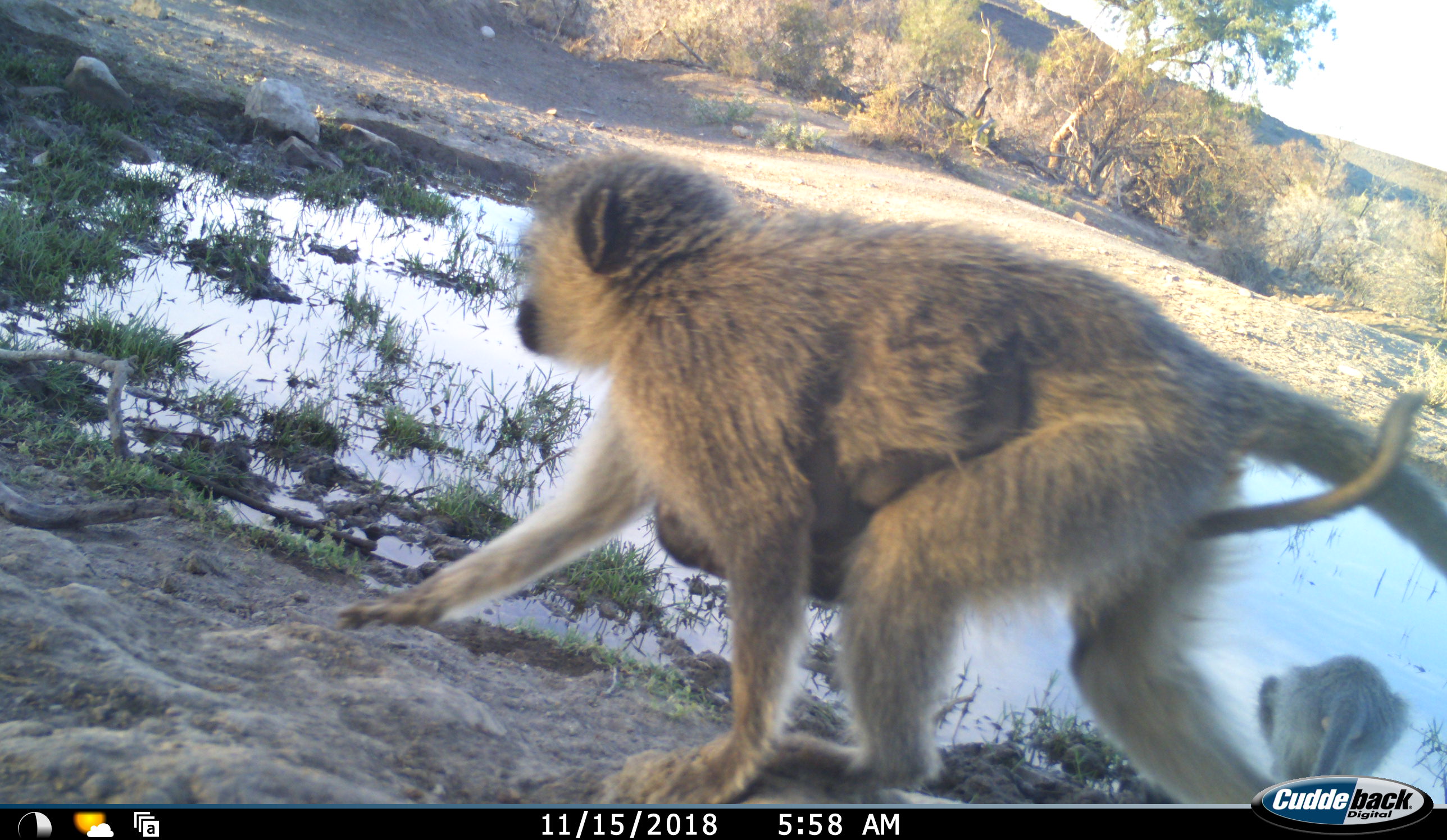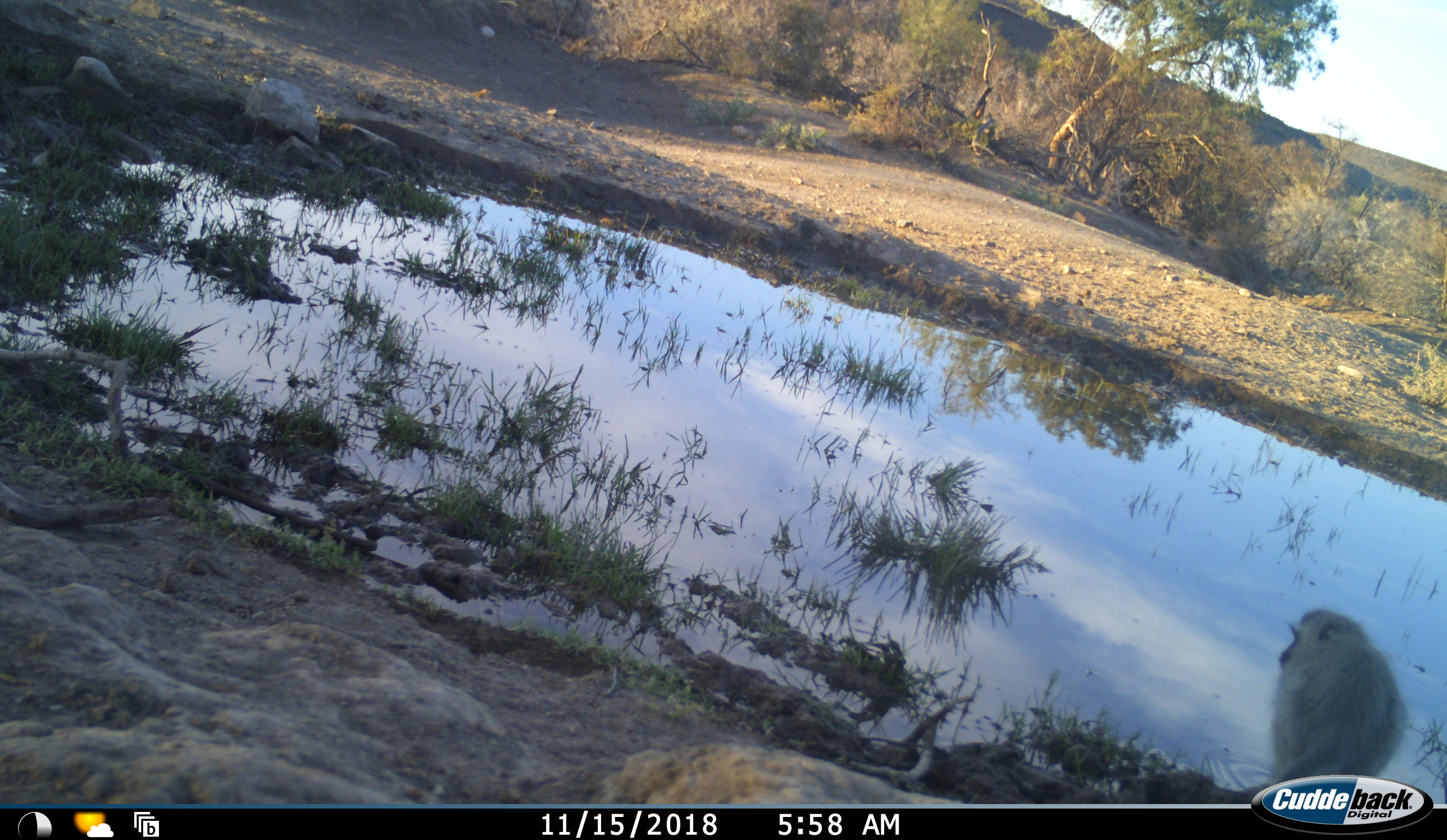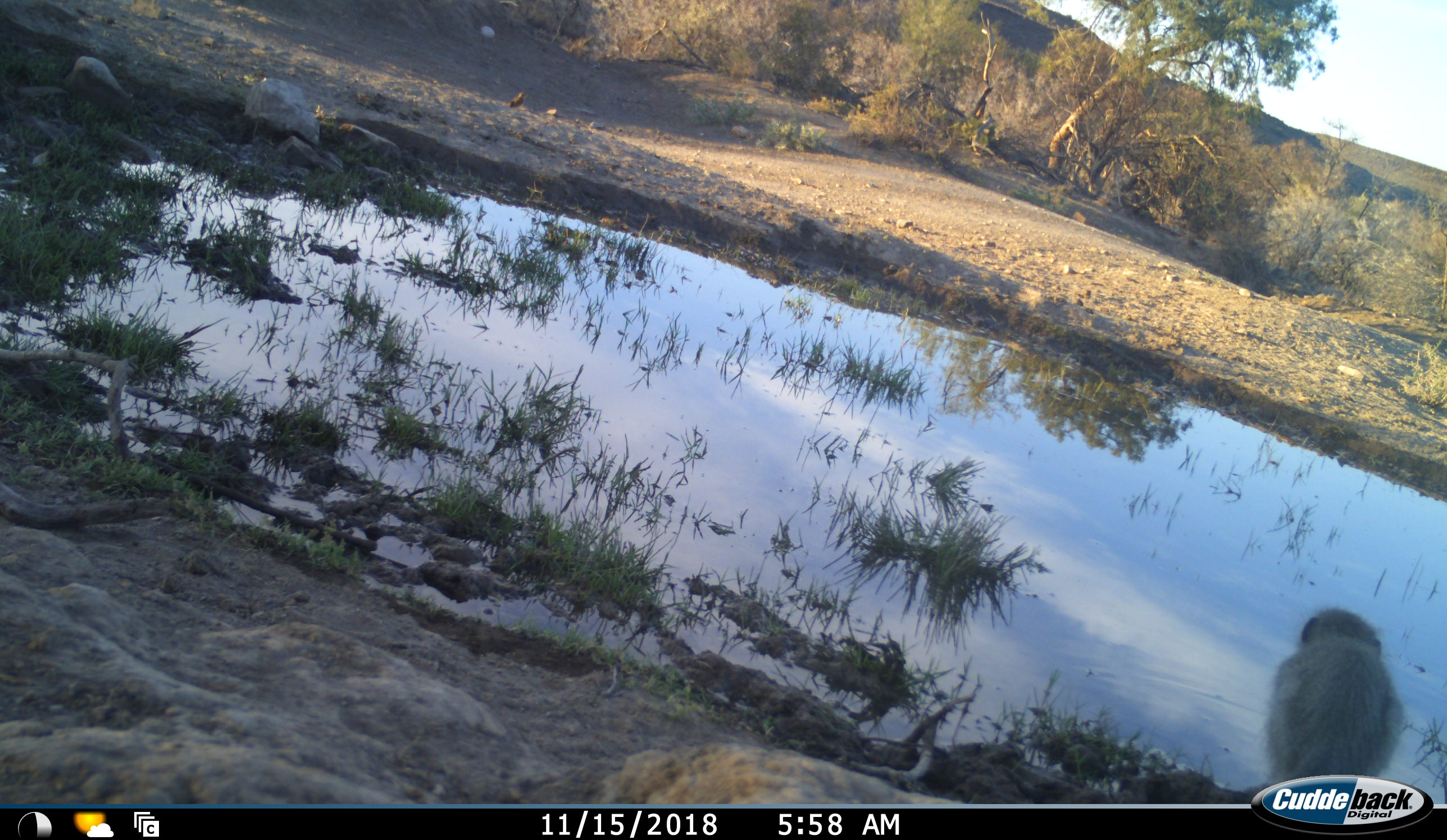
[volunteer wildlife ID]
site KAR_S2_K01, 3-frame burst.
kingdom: Animalia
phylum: Chordata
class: Mammalia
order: Primates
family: Cercopithecidae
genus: Chlorocebus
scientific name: Chlorocebus pygerythrus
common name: vervet monkey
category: monkeyvervet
Monkeyvervet (vervet monkey) (Chlorocebus pygerythrus), count 3. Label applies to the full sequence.